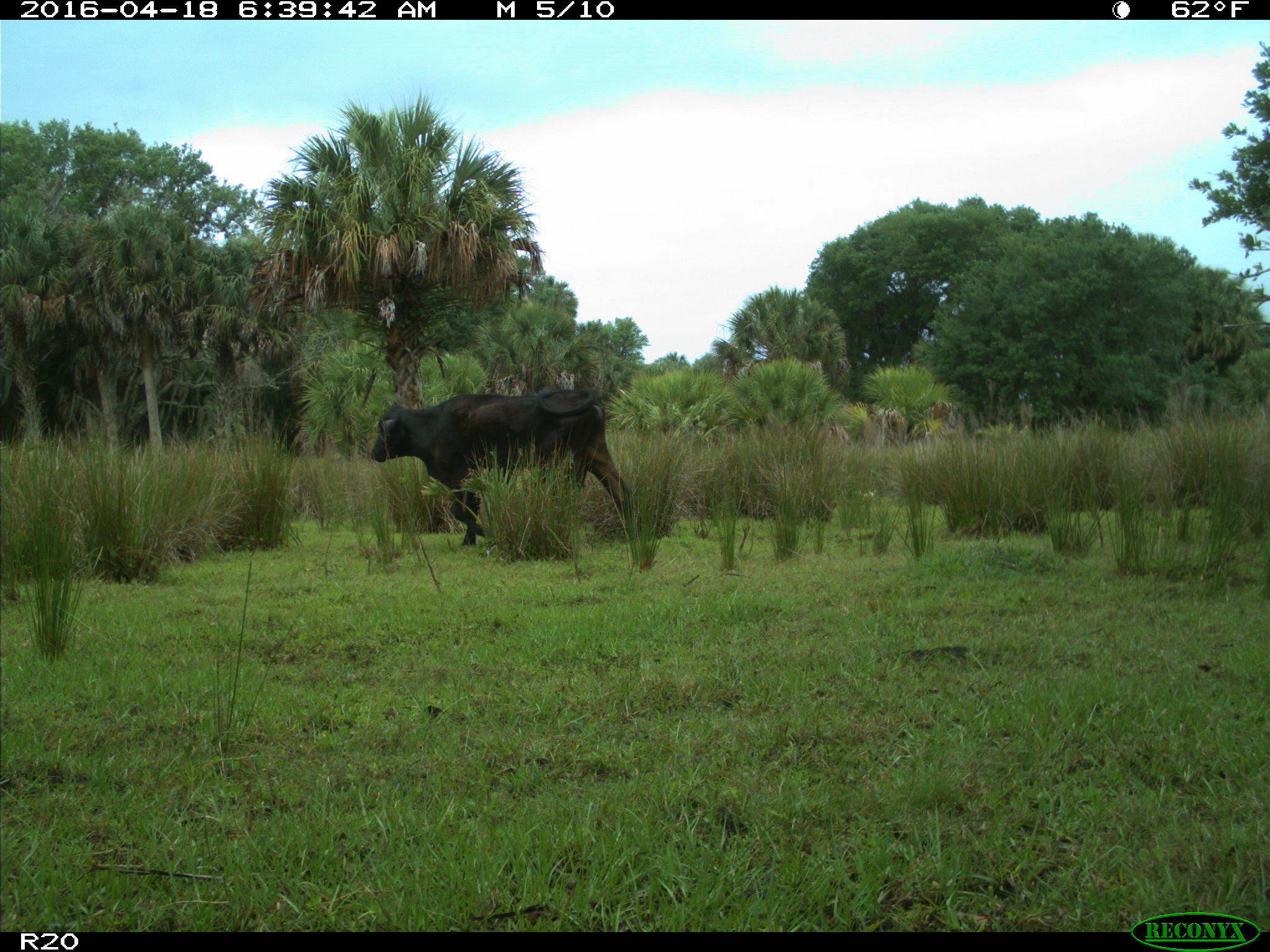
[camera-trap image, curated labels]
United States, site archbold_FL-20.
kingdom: Animalia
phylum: Chordata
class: Mammalia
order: Artiodactyla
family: Bovidae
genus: Bos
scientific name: Bos taurus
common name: domestic cow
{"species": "Bos taurus (domestic cow)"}